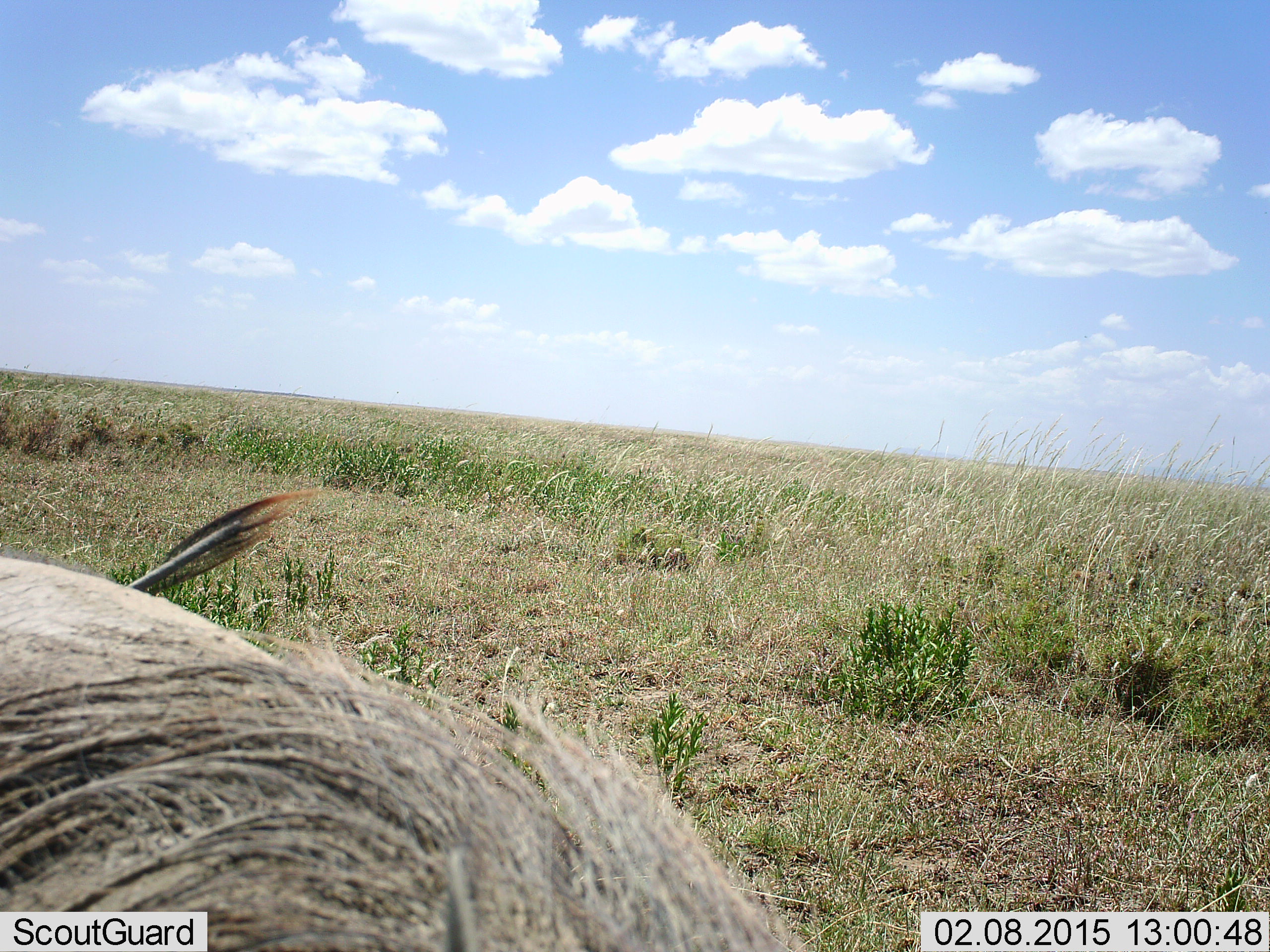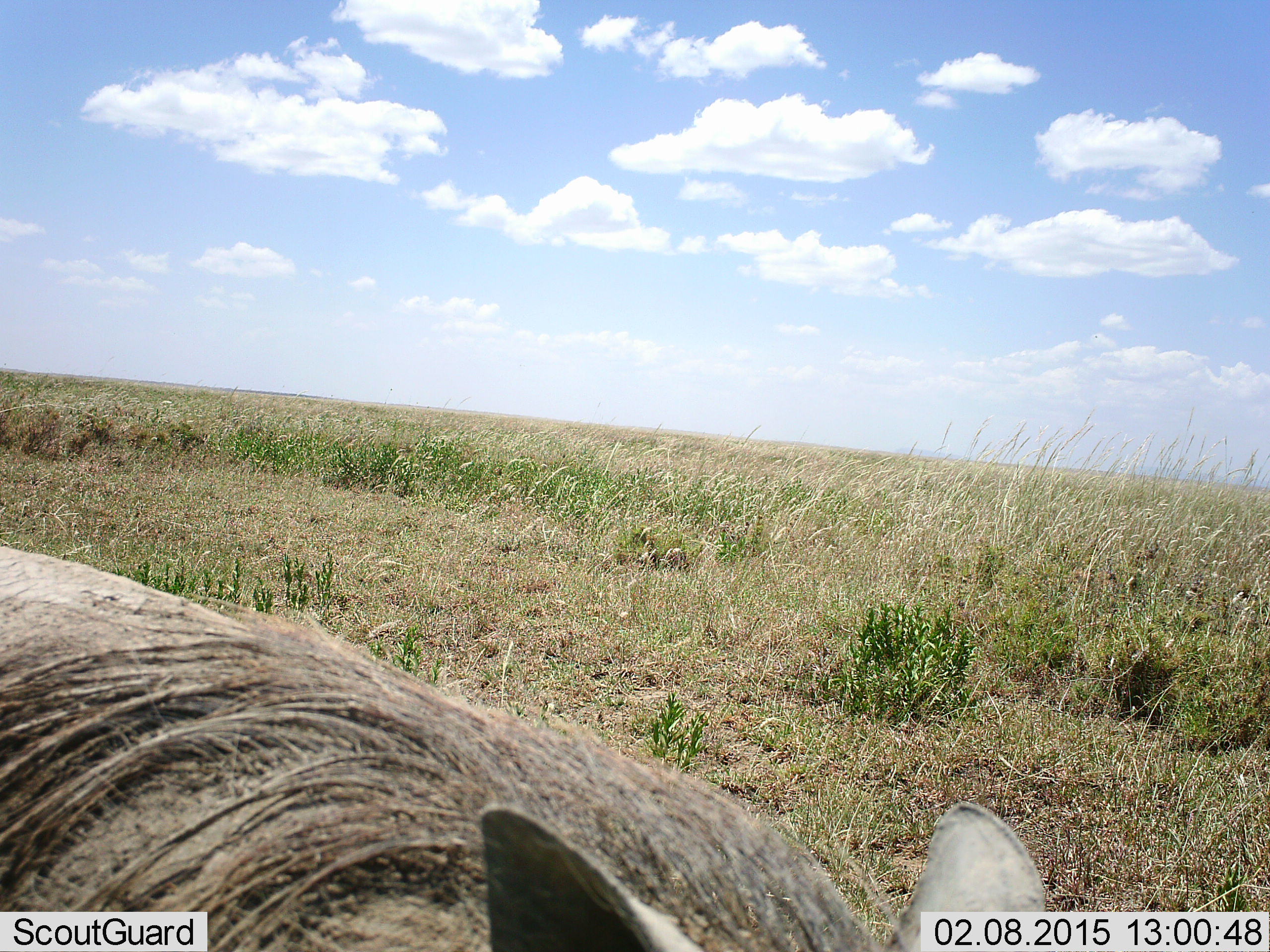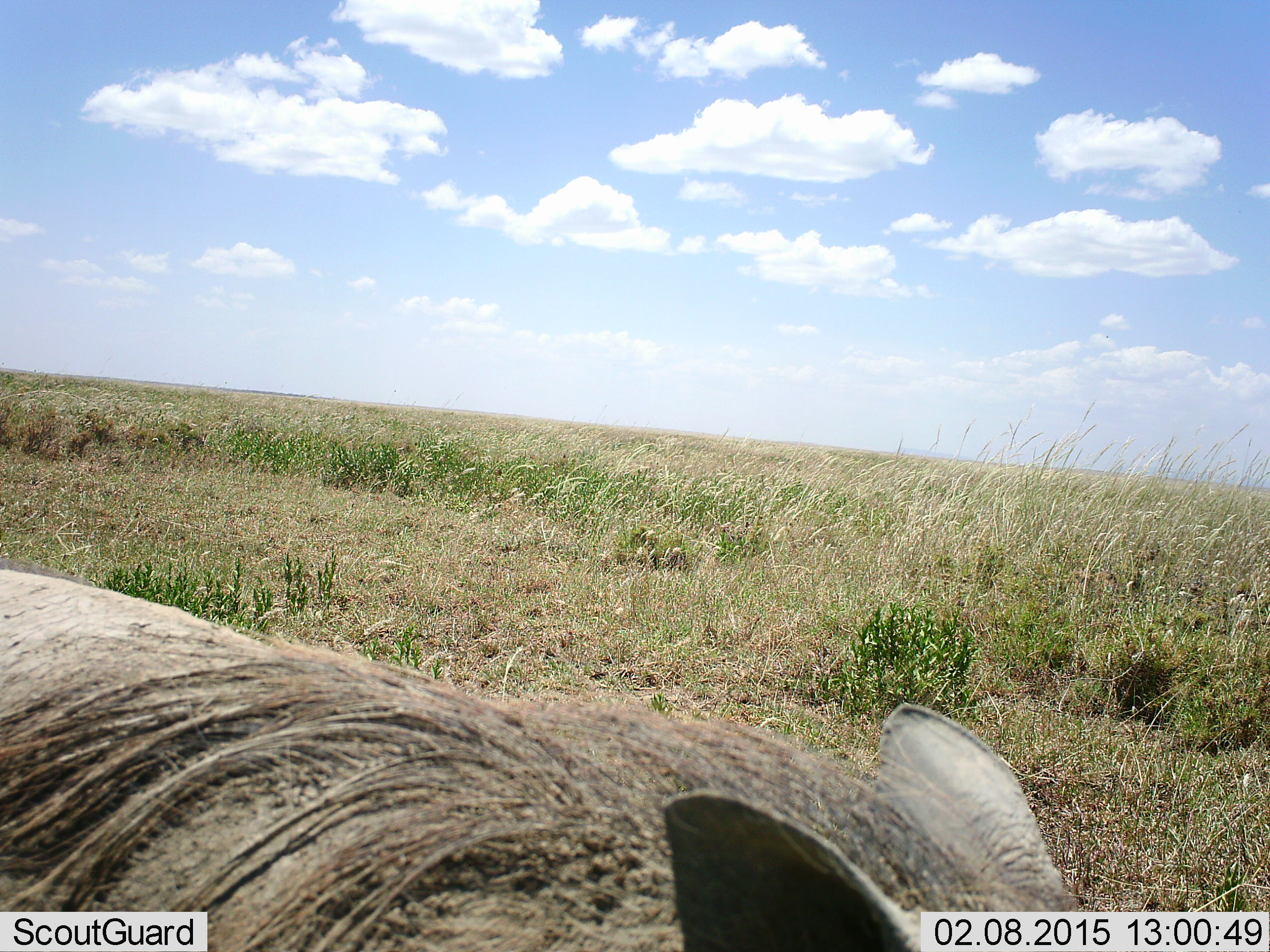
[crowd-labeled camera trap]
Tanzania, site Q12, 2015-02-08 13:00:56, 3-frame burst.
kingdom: Animalia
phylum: Chordata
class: Mammalia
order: Artiodactyla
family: Suidae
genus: Phacochoerus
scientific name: Phacochoerus africanus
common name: warthog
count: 1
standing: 60%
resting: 0%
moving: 40%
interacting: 0%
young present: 0%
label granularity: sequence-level